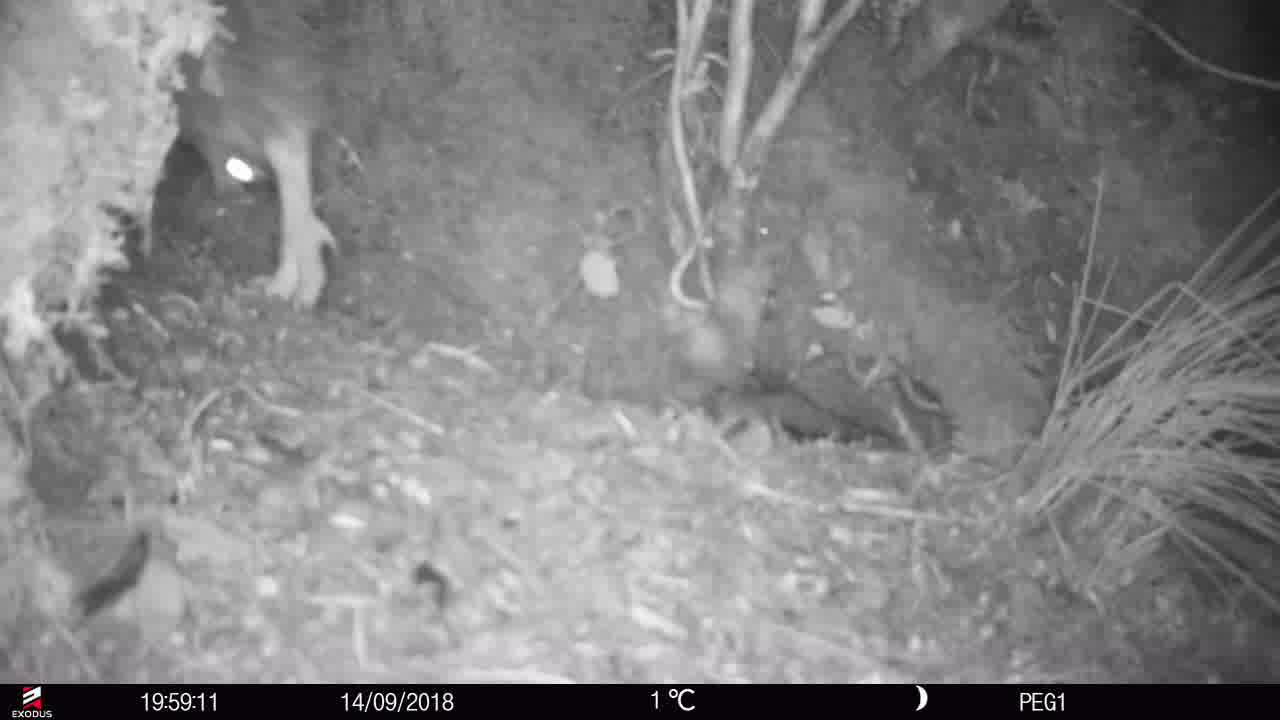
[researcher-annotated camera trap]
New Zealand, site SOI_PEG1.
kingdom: Animalia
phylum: Chordata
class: Aves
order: Apterygiformes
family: Apterygidae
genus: Apteryx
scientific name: Apteryx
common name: kiwi